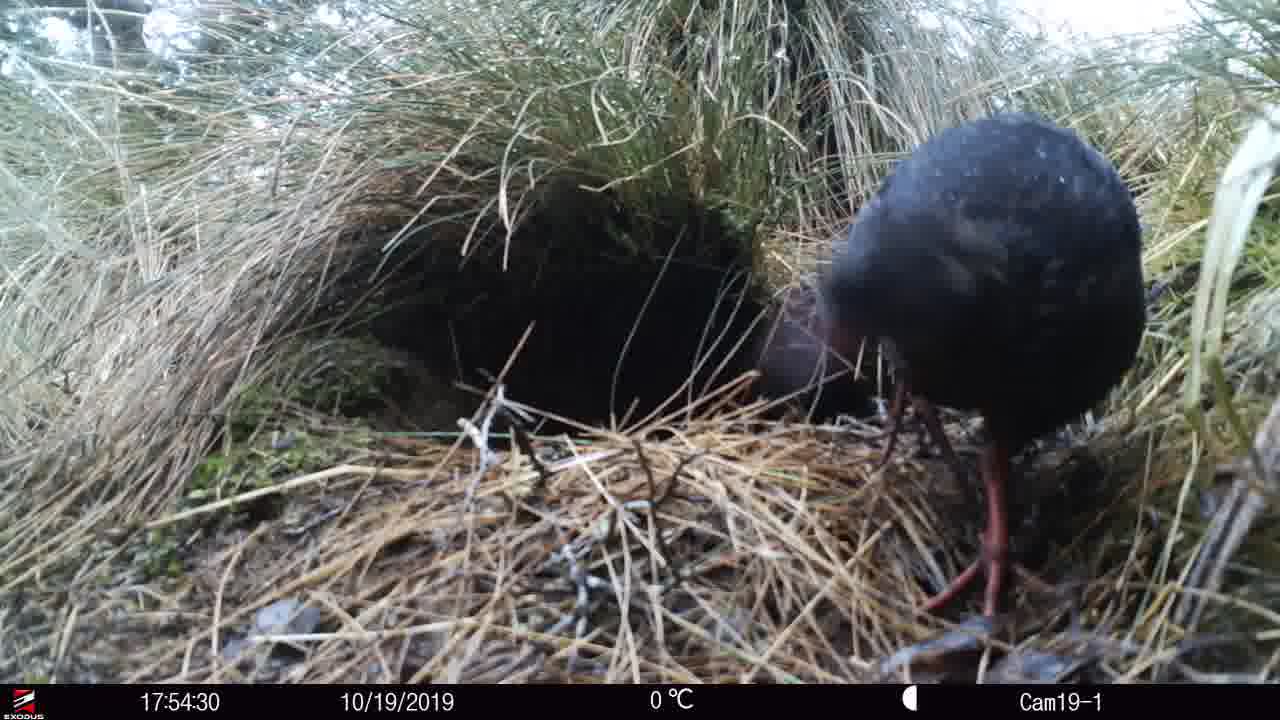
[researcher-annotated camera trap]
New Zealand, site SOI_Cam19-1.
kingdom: Animalia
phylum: Chordata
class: Aves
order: Gruiformes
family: Rallidae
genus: Gallirallus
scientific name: Gallirallus australis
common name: weka